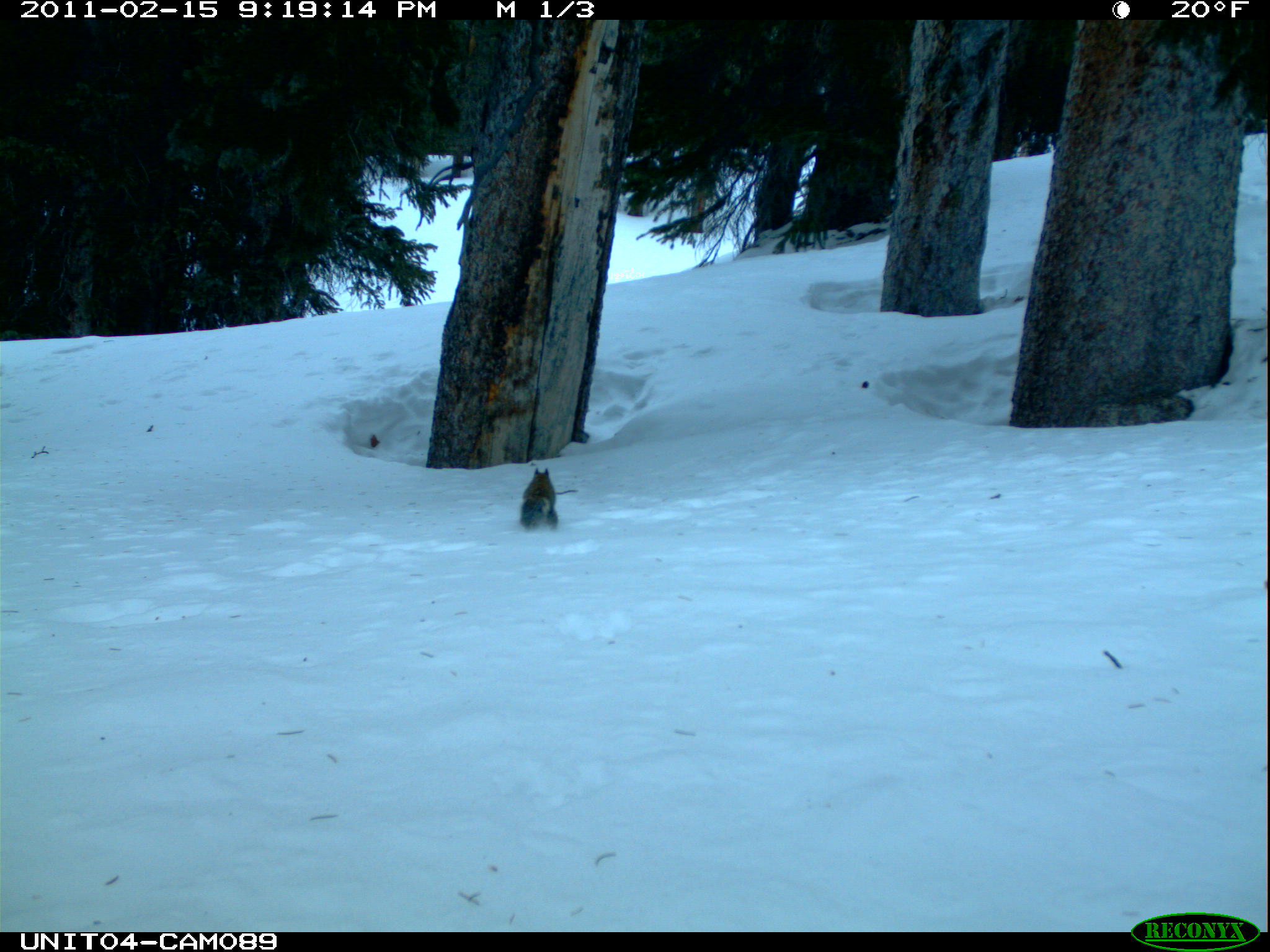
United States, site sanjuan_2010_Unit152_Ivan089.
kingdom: Animalia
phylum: Chordata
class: Mammalia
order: Rodentia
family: Sciuridae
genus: Tamiasciurus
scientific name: Tamiasciurus hudsonicus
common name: american red squirrel